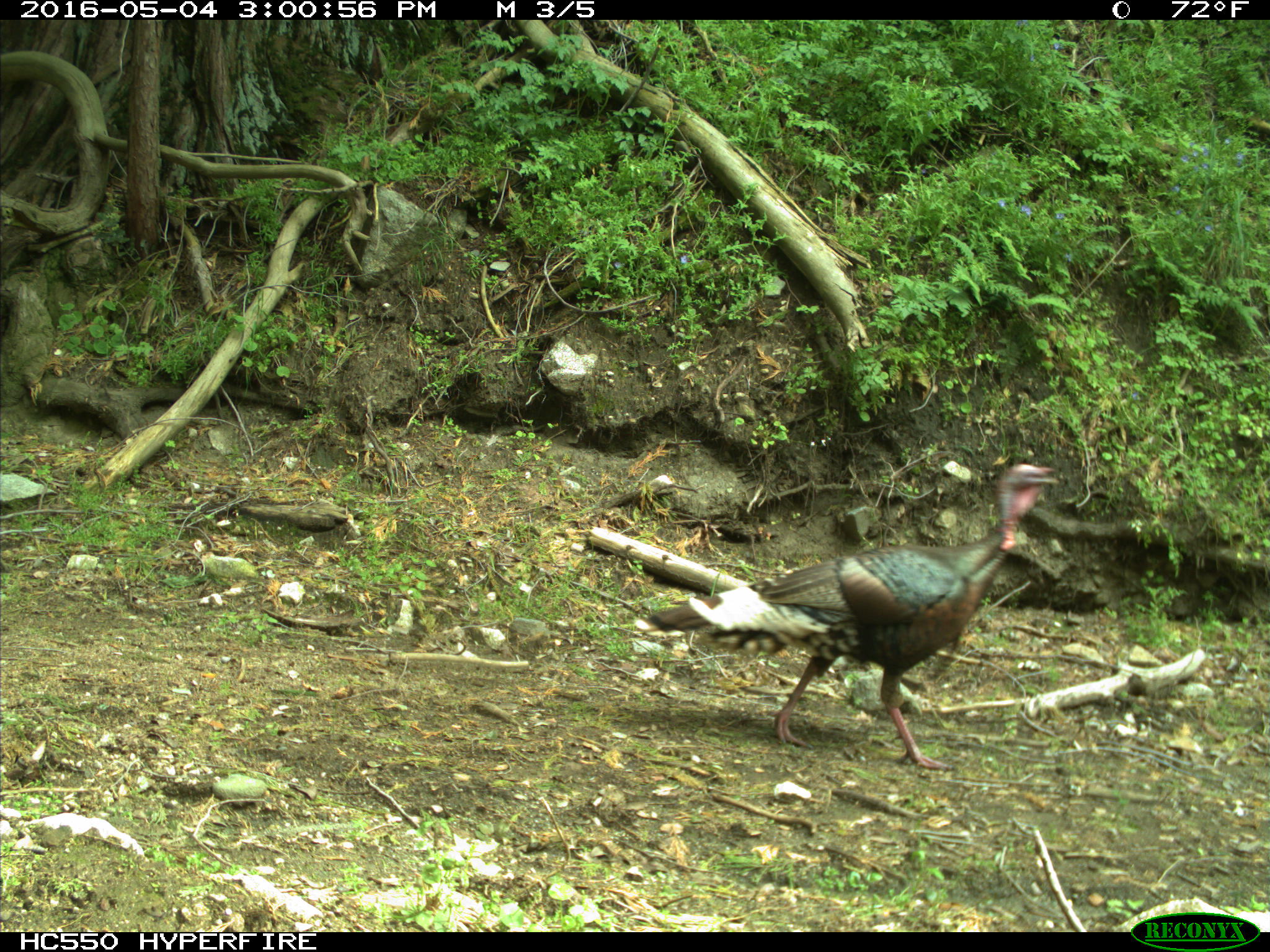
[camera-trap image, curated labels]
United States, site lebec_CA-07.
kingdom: Animalia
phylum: Chordata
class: Aves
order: Galliformes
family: Phasianidae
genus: Meleagris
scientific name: Meleagris gallopavo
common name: wild turkey